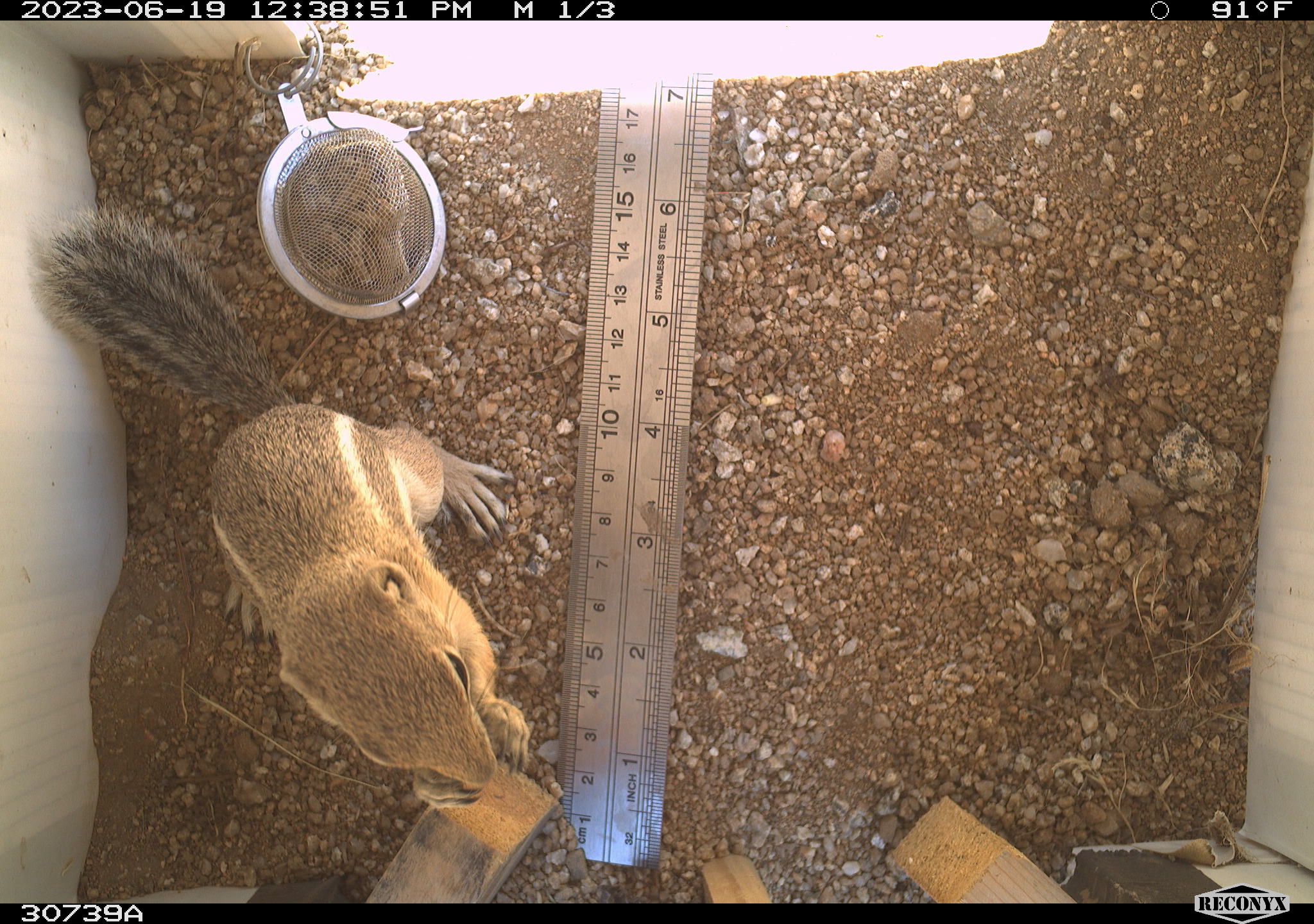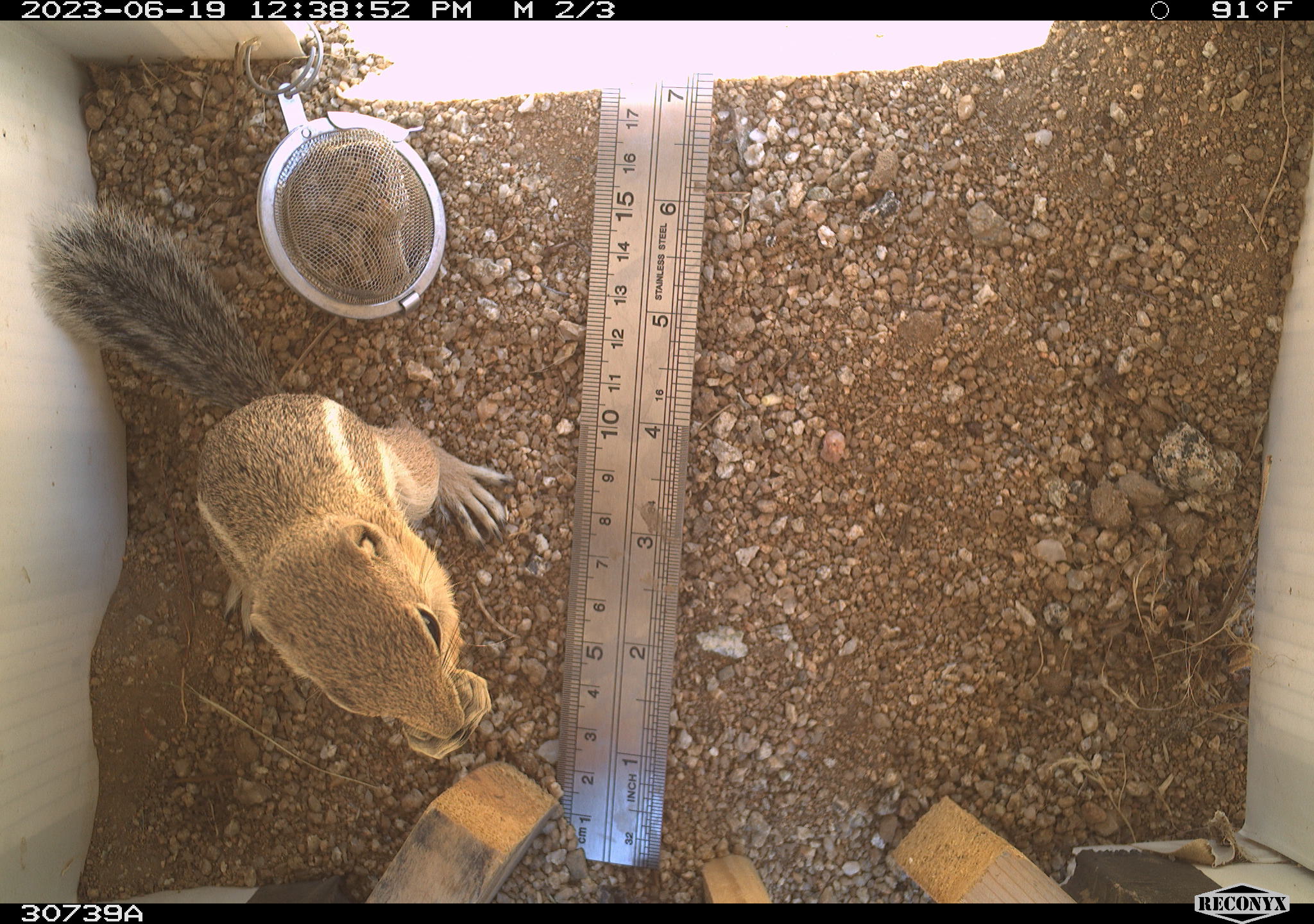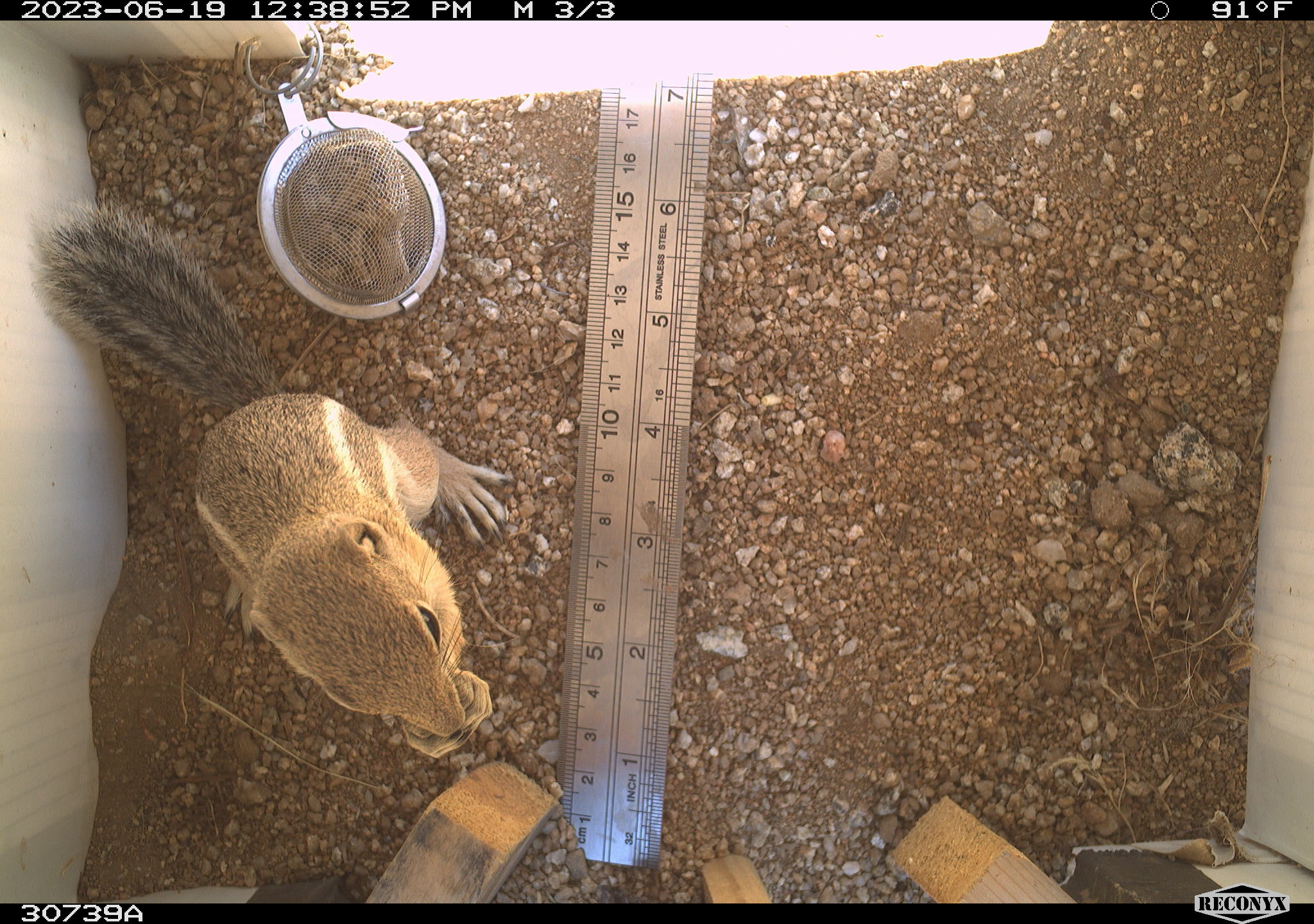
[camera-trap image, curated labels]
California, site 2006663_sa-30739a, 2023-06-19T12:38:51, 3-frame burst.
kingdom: Animalia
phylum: Chordata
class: Mammalia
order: Rodentia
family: Sciuridae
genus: Ammospermophilus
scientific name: Ammospermophilus leucurus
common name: white-tailed antelope squirrel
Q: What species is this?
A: White-tailed antelope squirrel (Ammospermophilus leucurus).